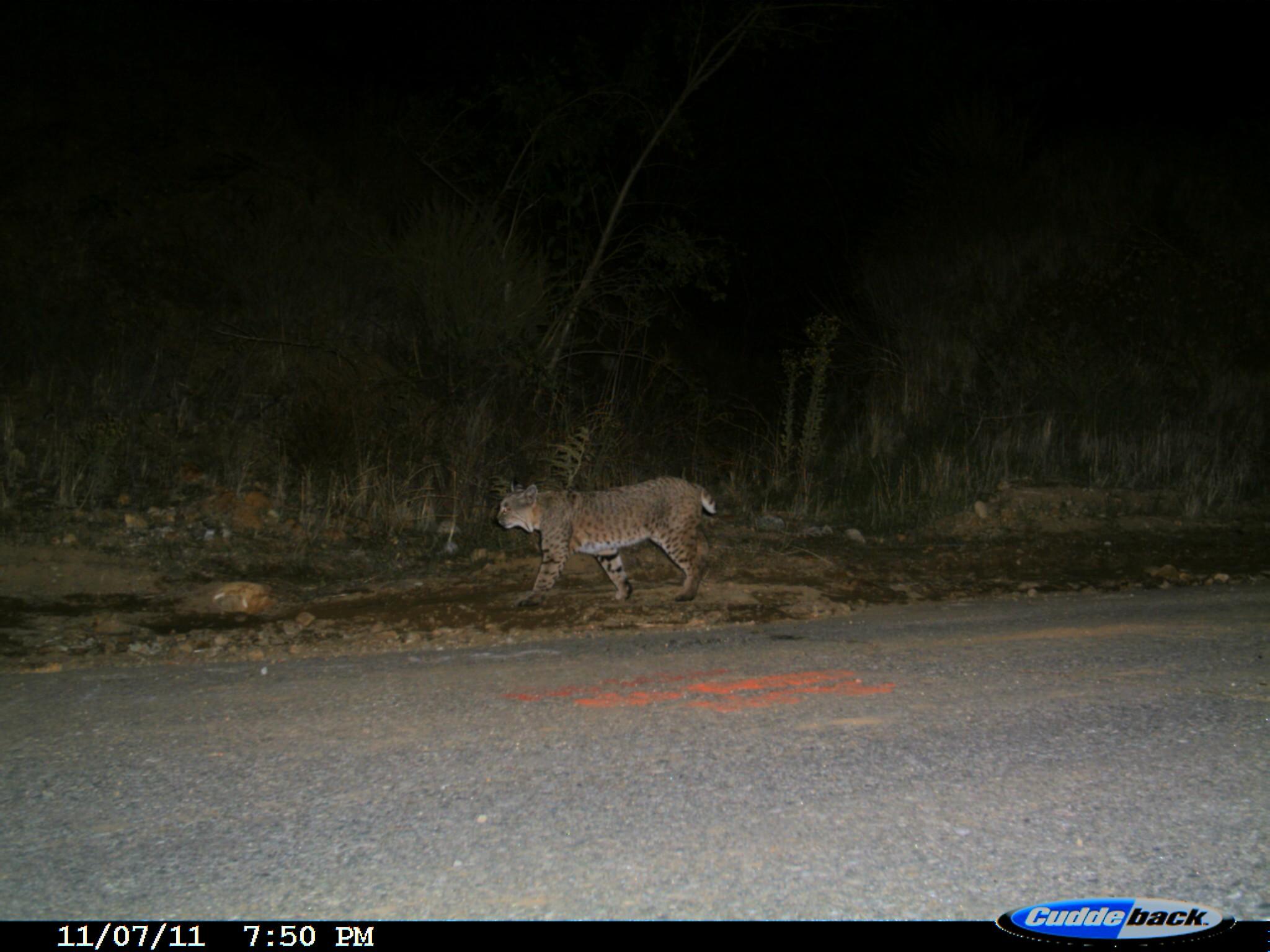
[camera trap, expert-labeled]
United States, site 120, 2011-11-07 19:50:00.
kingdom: Animalia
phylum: Chordata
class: Mammalia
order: Carnivora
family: Felidae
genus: Lynx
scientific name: Lynx rufus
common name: bobcat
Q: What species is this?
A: Bobcat (Lynx rufus).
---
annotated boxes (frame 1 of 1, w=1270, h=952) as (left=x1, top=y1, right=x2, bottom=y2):
bobcat: (left=486, top=463, right=732, bottom=619)